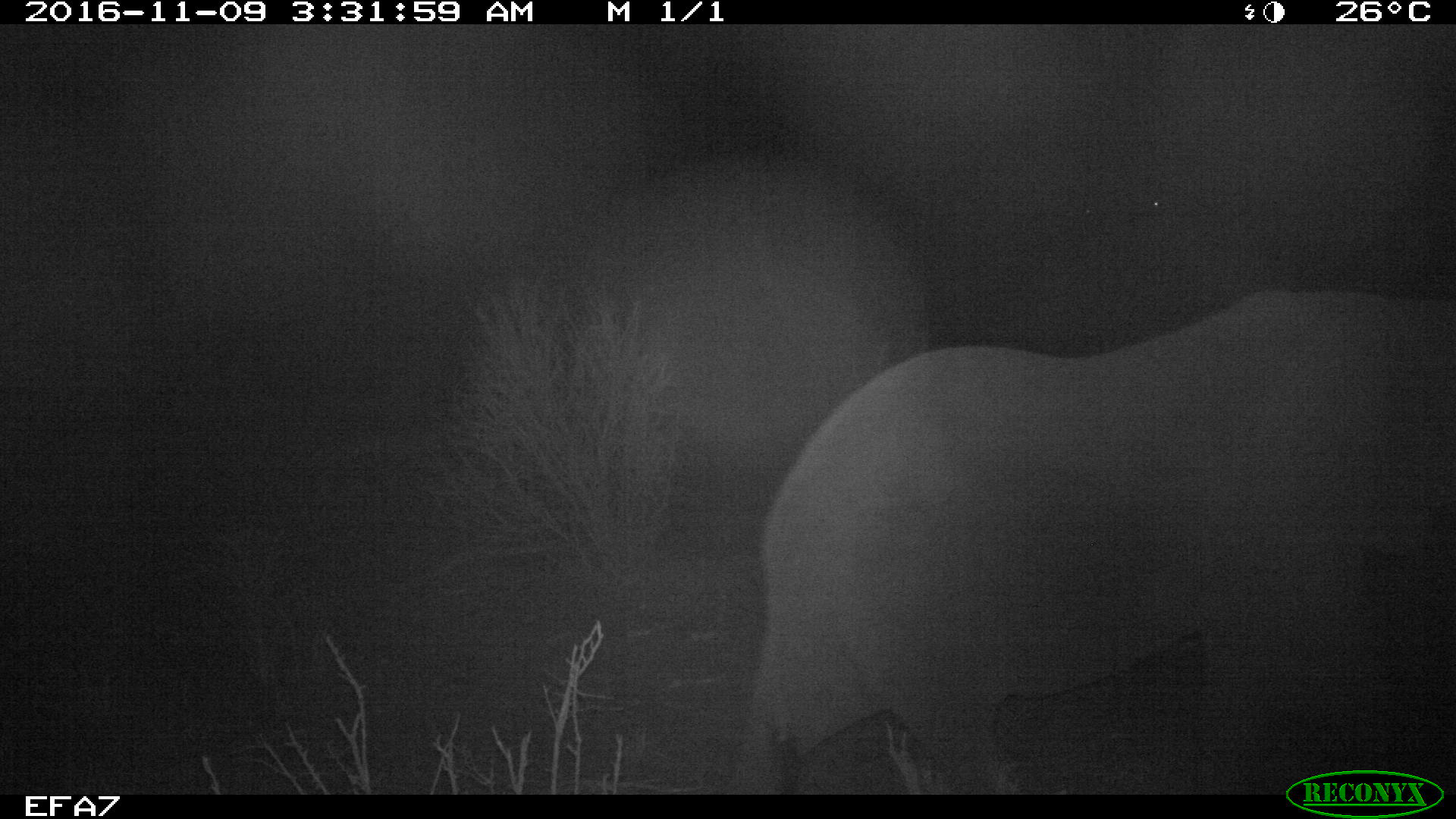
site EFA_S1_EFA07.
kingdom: Animalia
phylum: Chordata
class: Mammalia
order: Proboscidea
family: Elephantidae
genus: Loxodonta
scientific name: Loxodonta africana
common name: african bush elephant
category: elephant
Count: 2.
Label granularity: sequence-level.